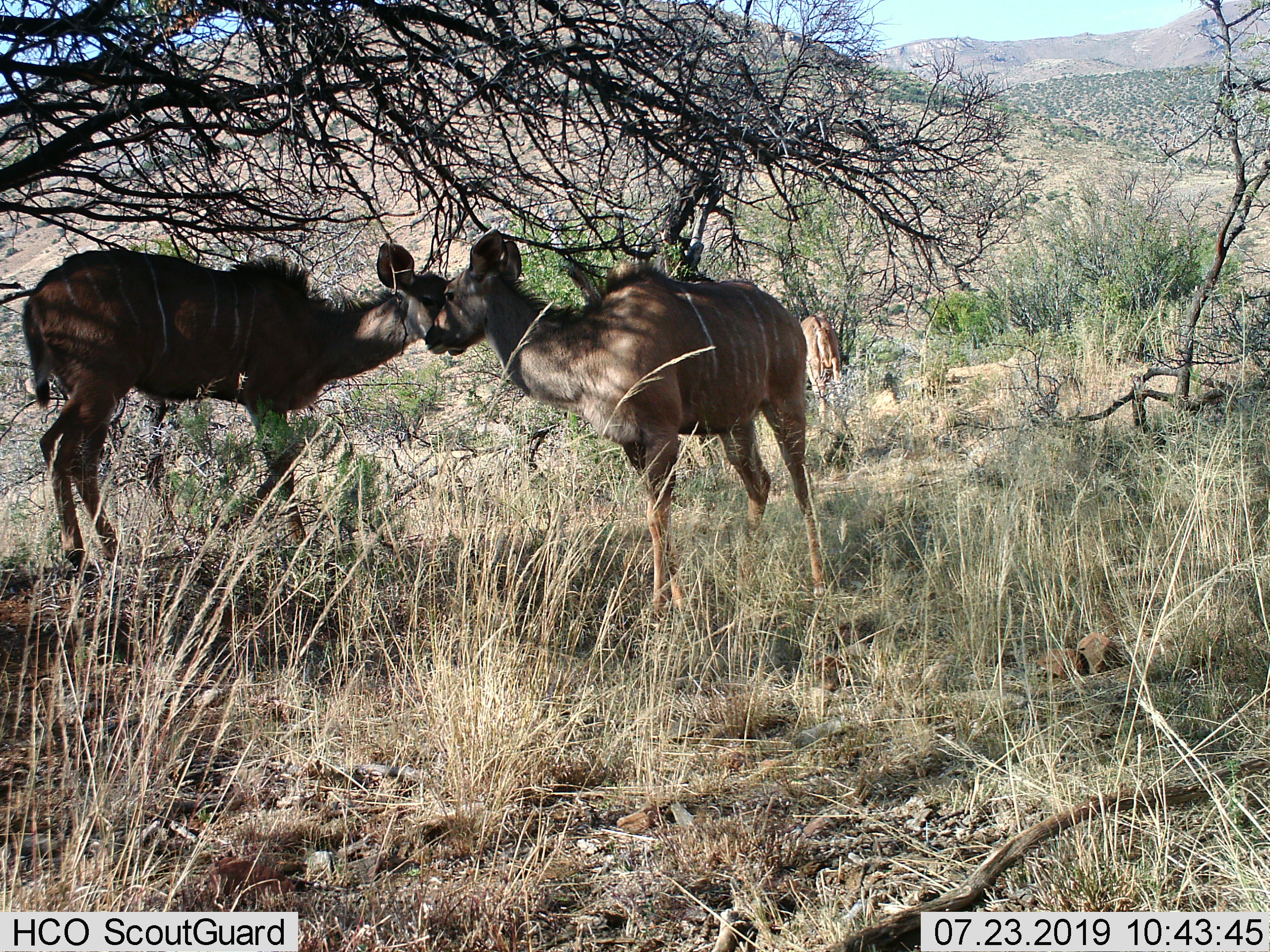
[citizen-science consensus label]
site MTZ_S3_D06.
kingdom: Animalia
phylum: Chordata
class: Mammalia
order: Artiodactyla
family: Bovidae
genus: Tragelaphus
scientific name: Tragelaphus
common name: kudu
Kudu (Tragelaphus), count 3. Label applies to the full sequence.